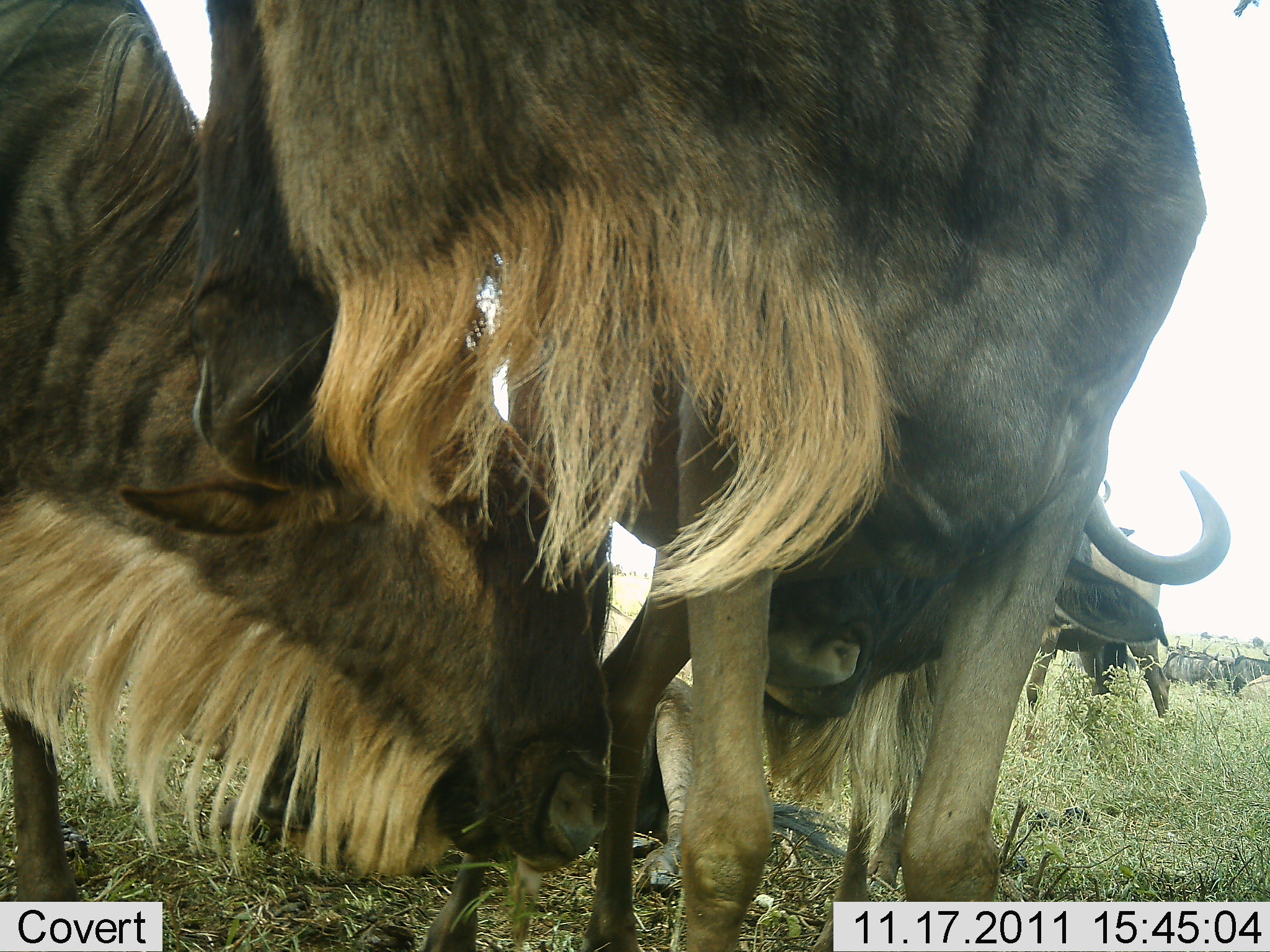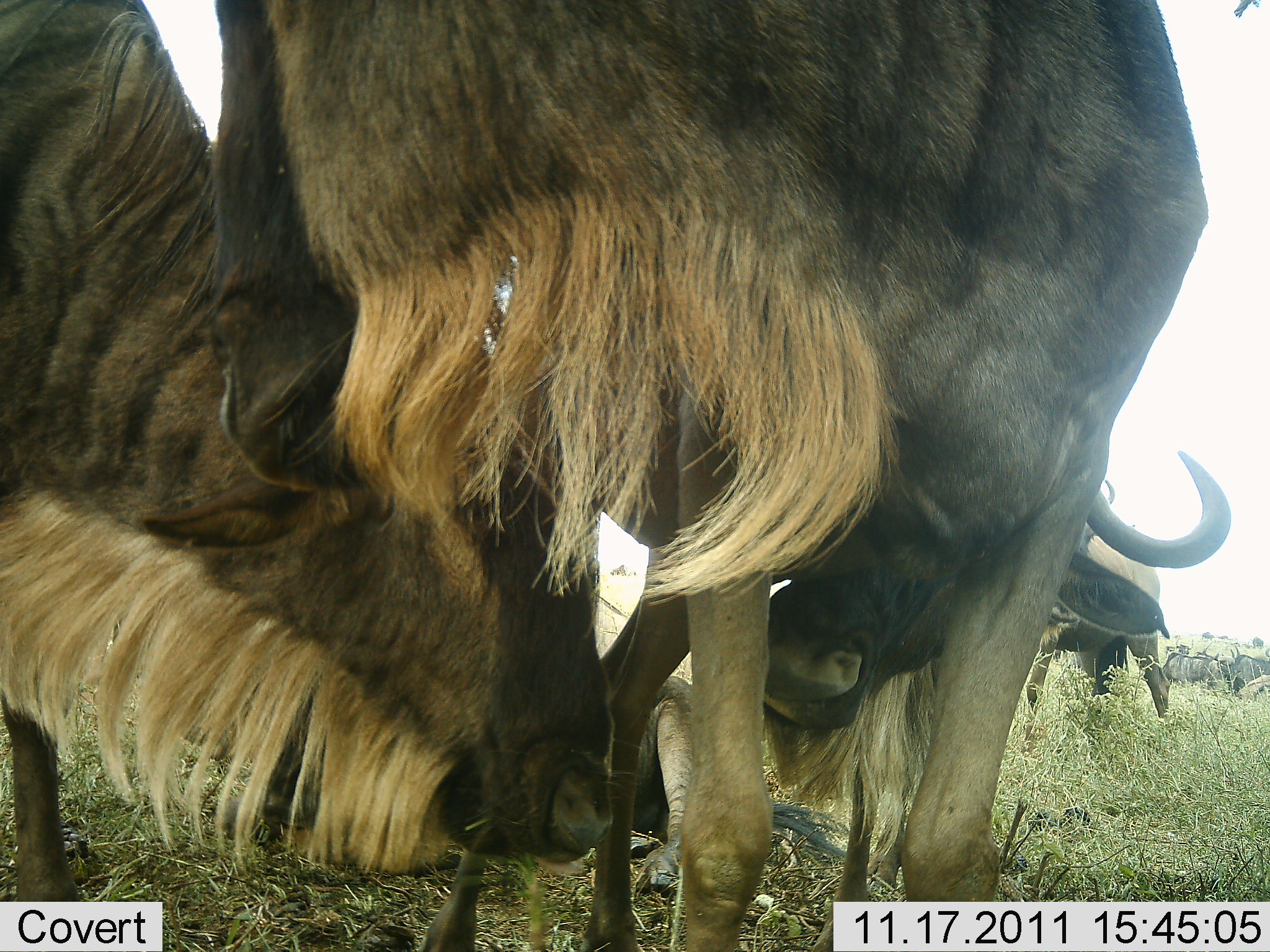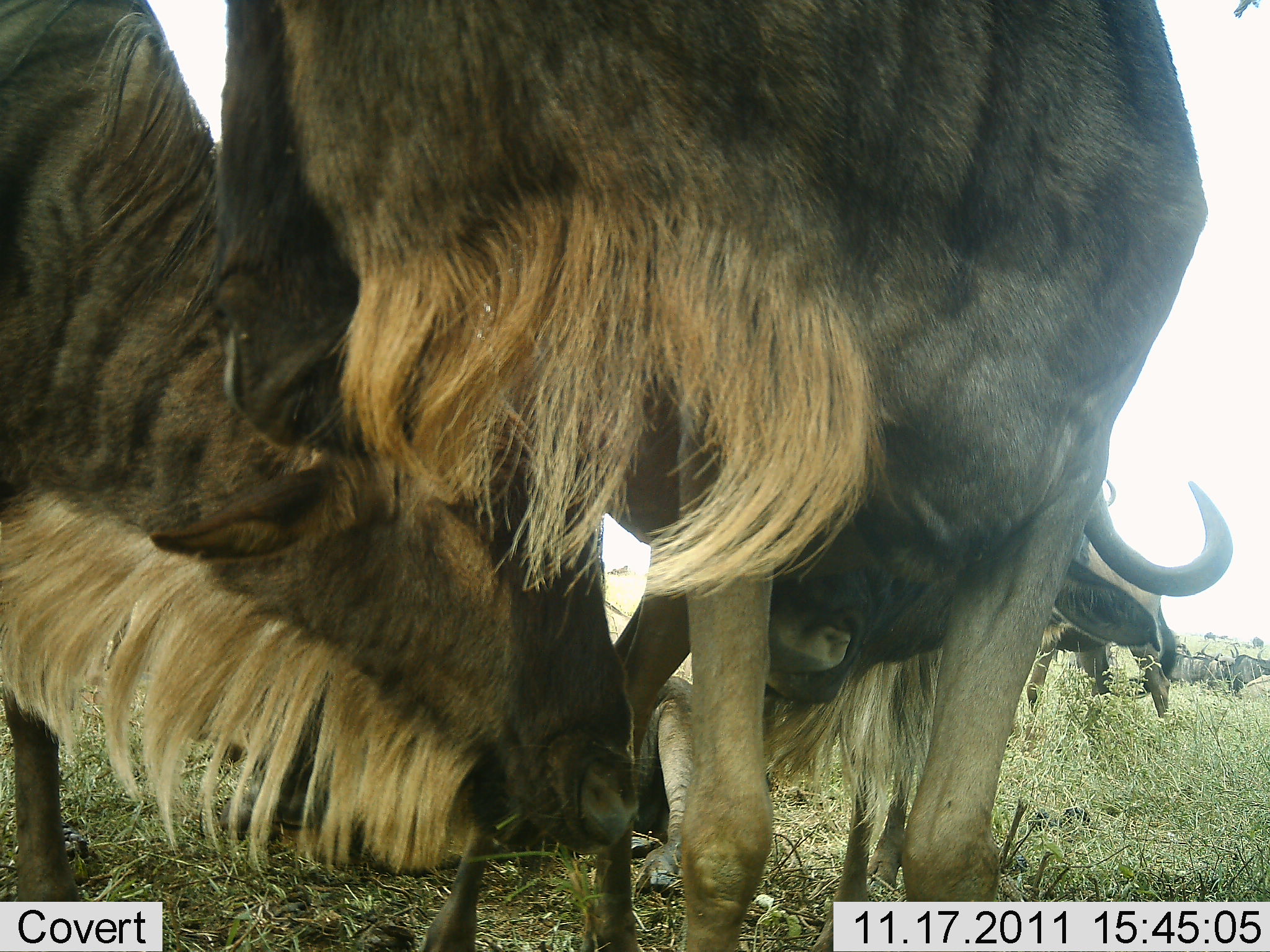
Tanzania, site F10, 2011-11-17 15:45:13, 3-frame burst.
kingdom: Animalia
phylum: Chordata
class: Mammalia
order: Artiodactyla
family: Bovidae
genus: Connochaetes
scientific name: Connochaetes taurinus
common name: blue wildebeest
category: wildebeest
Wildebeest (blue wildebeest) (Connochaetes taurinus), count 4. Behavior (volunteer vote fractions): standing 46%, resting 23%, moving 15%, interacting 46%. Young present (vote fraction): 8%. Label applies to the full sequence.